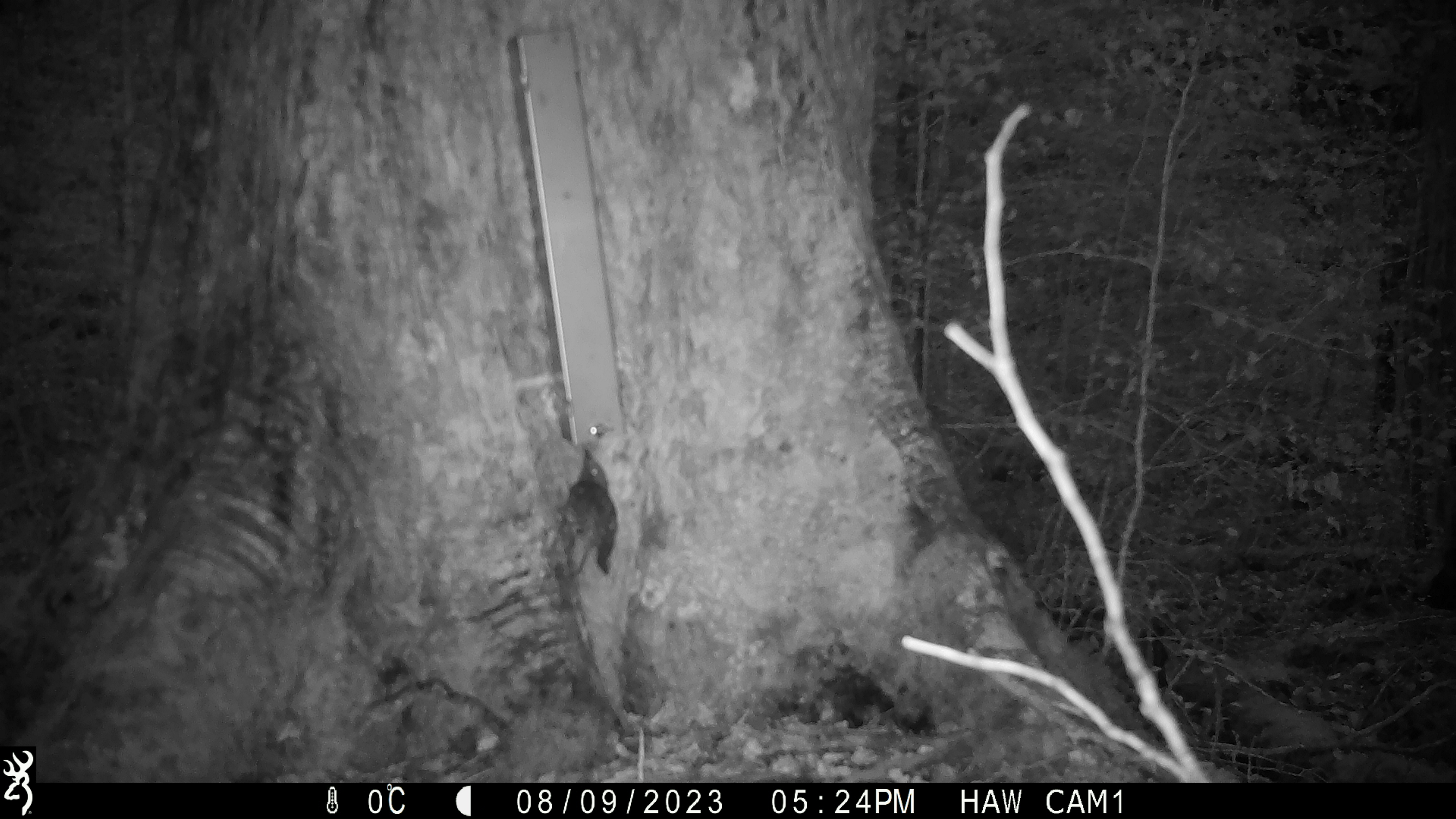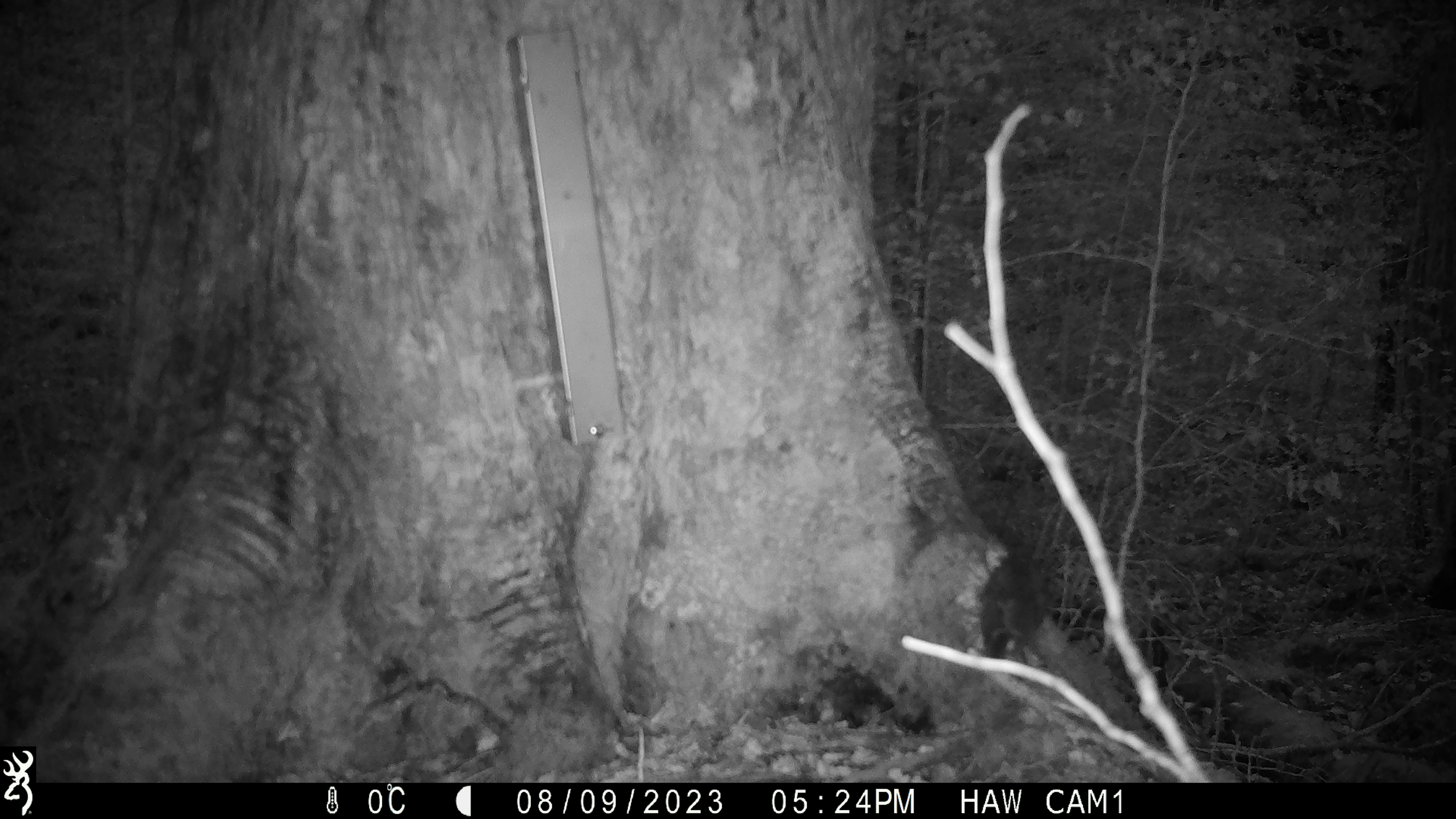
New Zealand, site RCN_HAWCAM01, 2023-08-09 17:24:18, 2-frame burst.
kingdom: Animalia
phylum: Chordata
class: Aves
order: Passeriformes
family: Petroicidae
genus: Petroica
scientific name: Petroica australis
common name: new zealand robin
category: robin